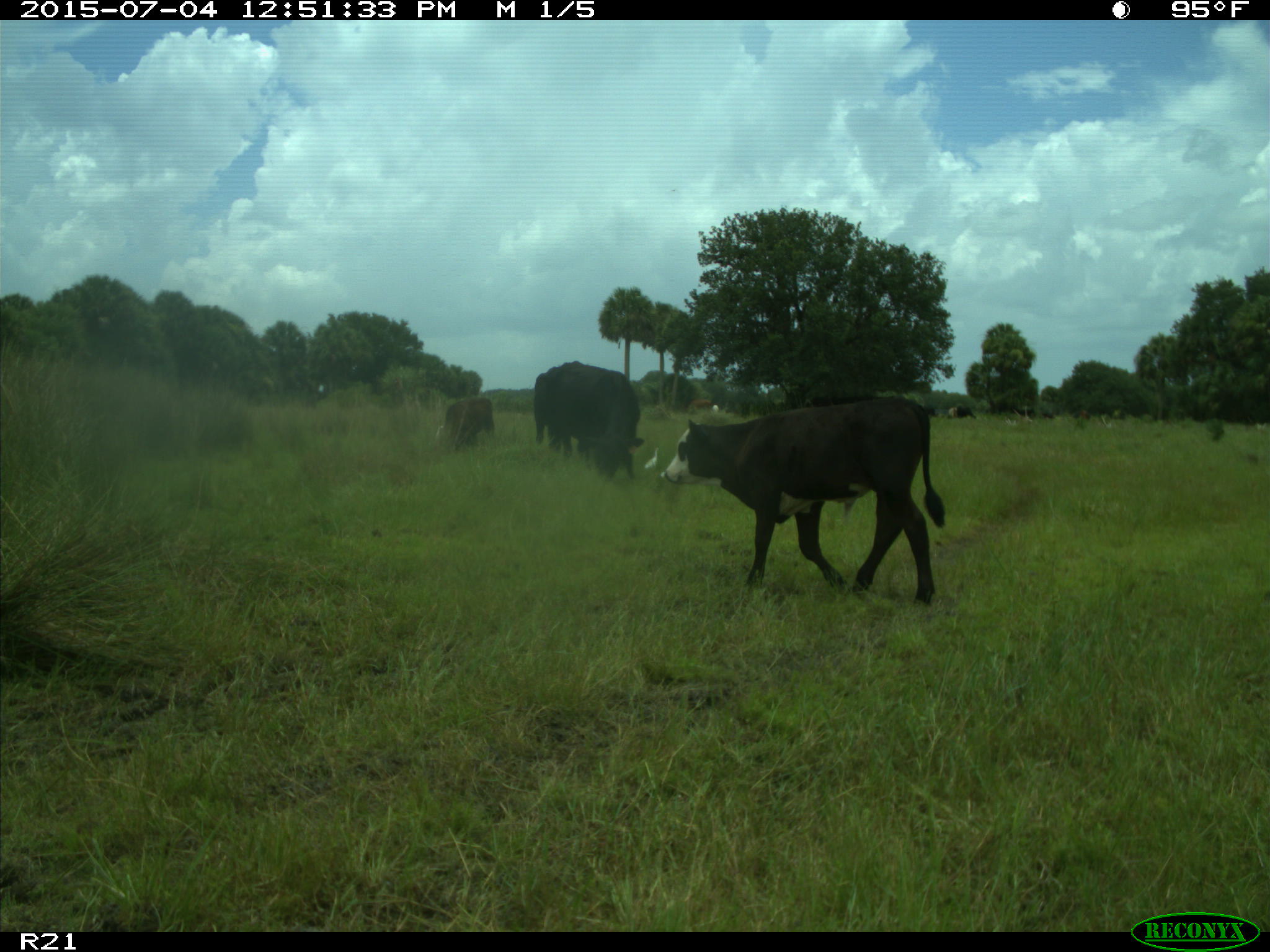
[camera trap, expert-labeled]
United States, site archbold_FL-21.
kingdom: Animalia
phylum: Chordata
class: Mammalia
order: Artiodactyla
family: Bovidae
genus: Bos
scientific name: Bos taurus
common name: domestic cow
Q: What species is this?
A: Bos taurus (domestic cow).